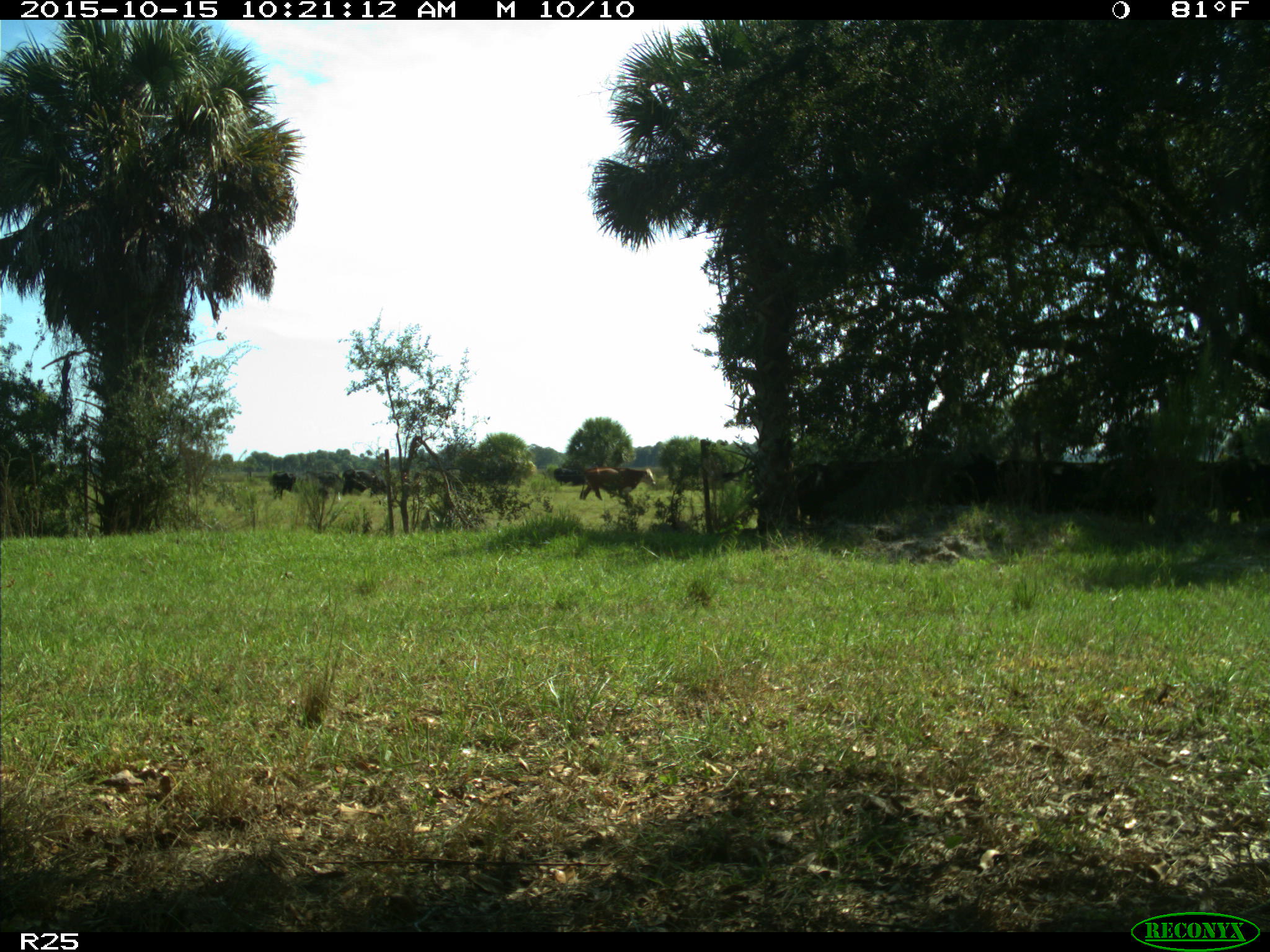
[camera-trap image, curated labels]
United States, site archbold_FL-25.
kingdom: Animalia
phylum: Chordata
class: Mammalia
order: Artiodactyla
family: Bovidae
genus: Bos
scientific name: Bos taurus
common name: domestic cow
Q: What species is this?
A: Bos taurus (domestic cow).